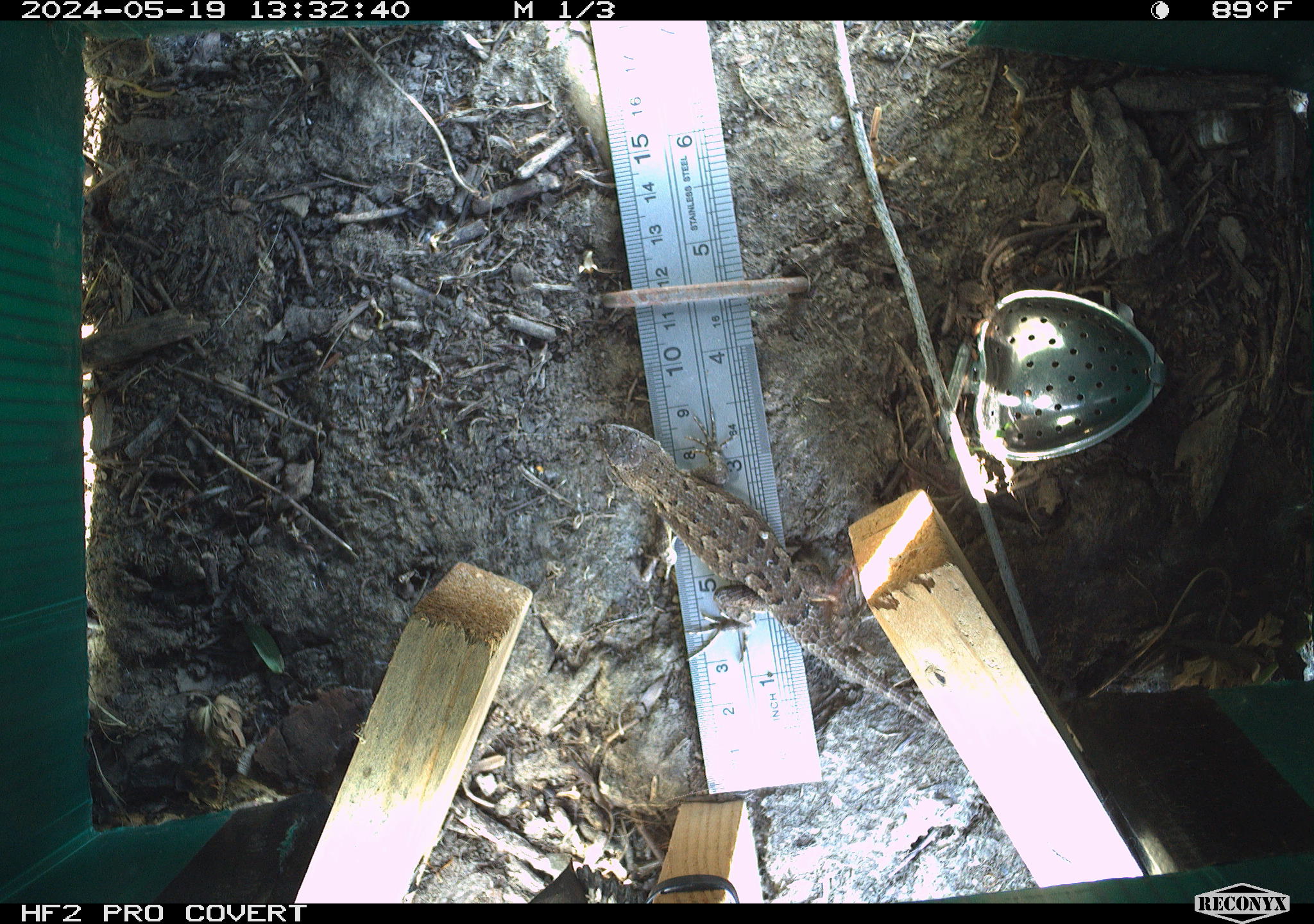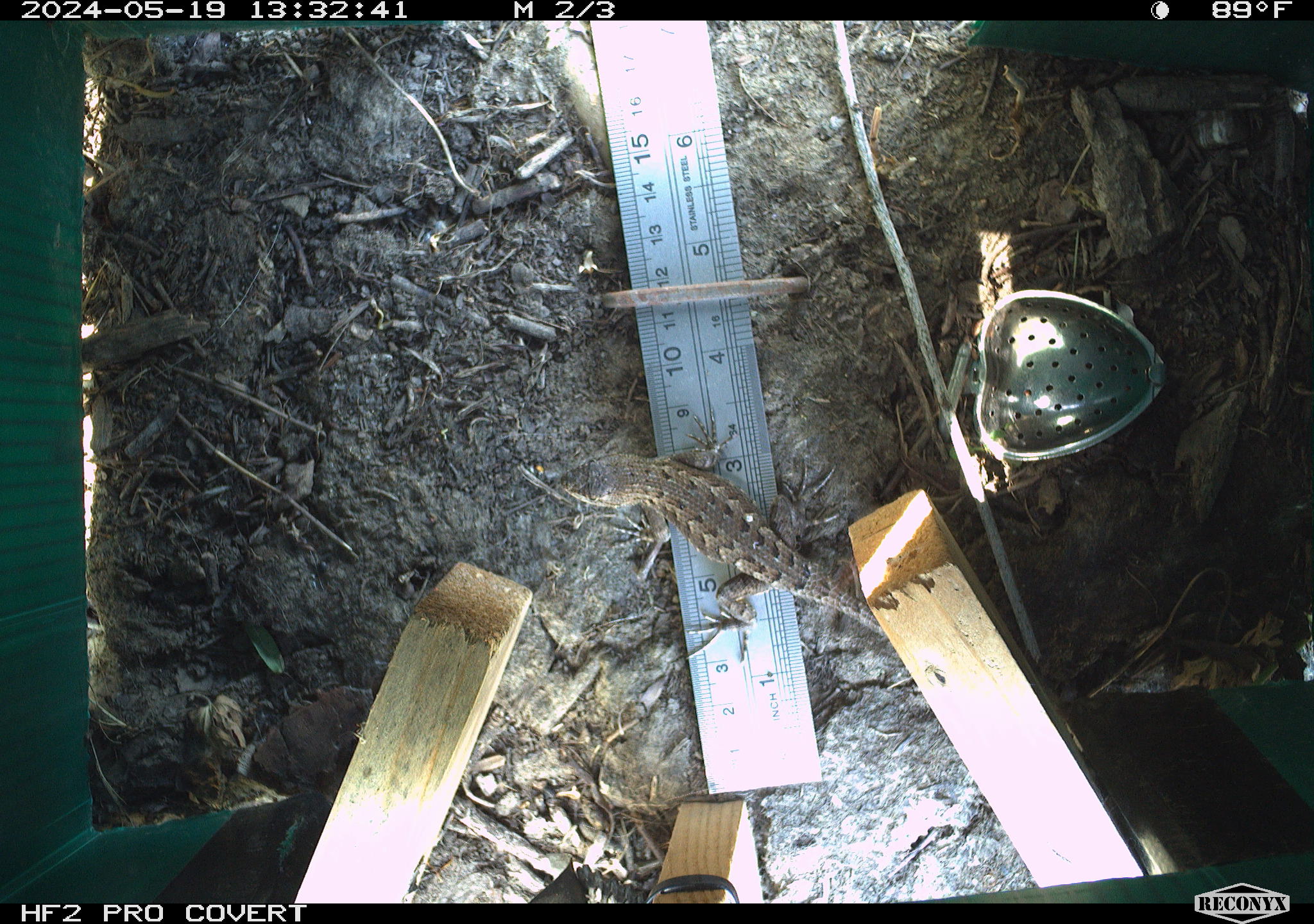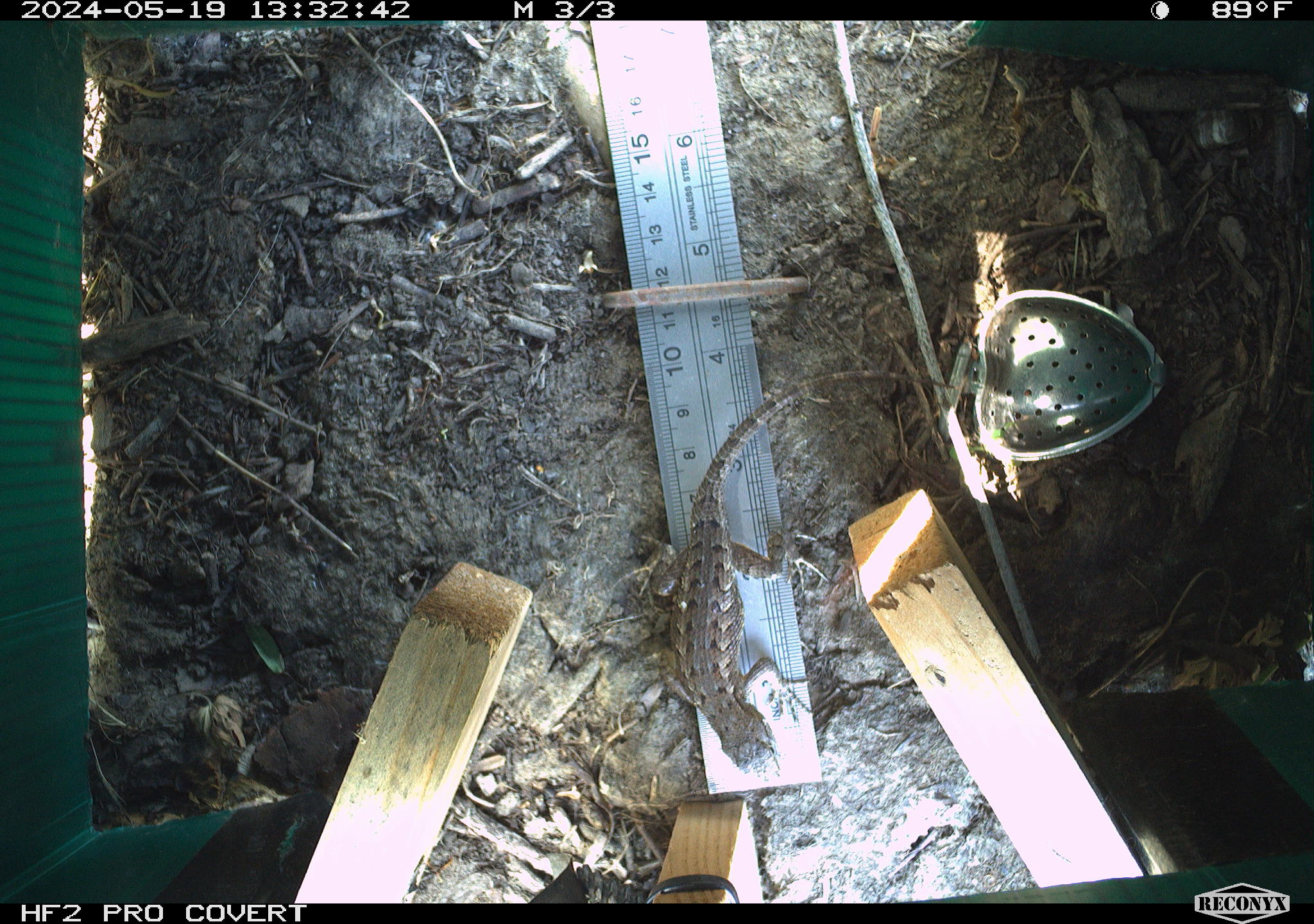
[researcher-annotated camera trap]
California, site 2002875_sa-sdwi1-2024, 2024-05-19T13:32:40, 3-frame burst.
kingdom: Animalia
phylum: Chordata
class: Reptilia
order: Squamata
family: Phrynosomatidae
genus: Sceloporus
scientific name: Sceloporus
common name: spiny lizards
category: sceloporus species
Sceloporus species (spiny lizards) (Sceloporus).